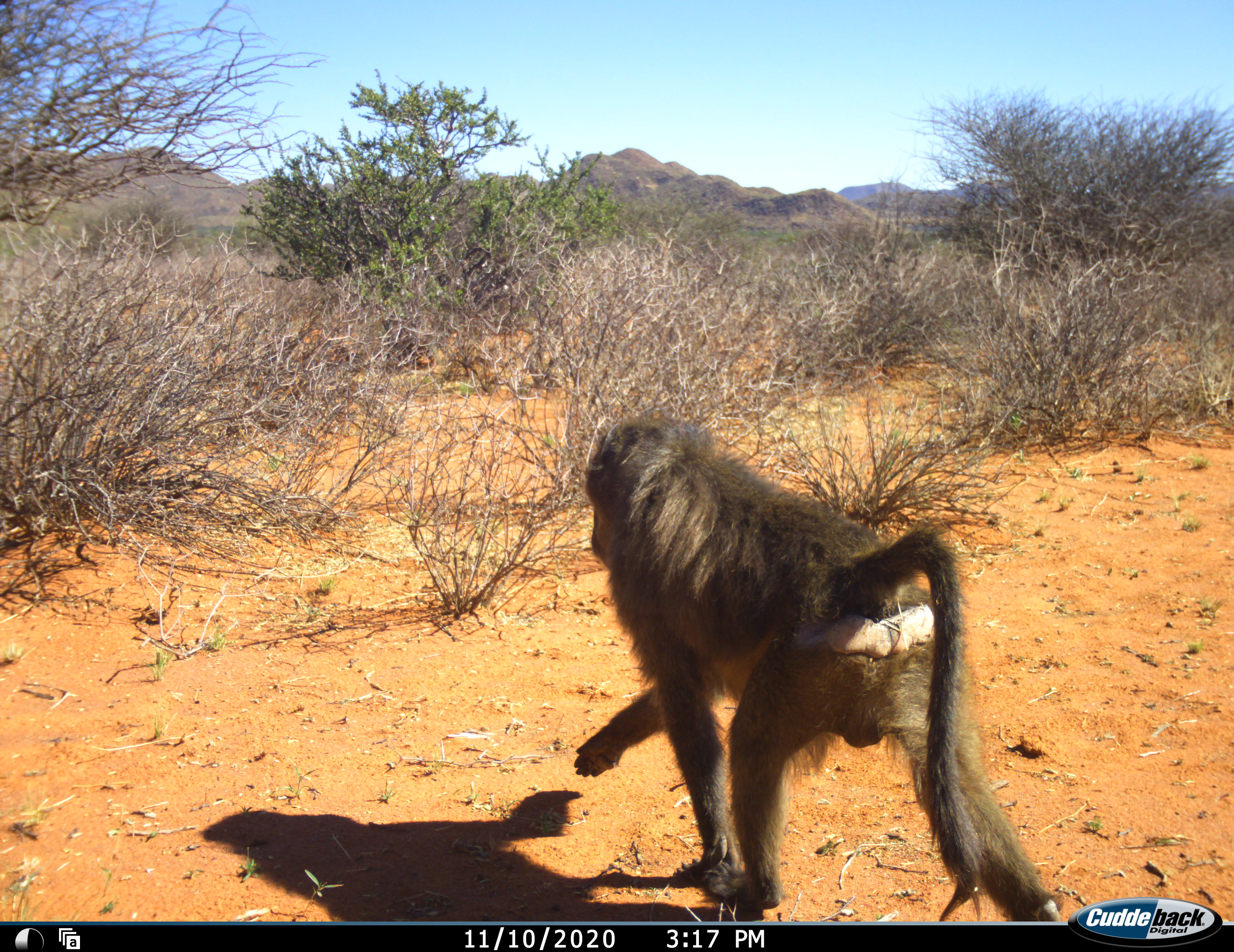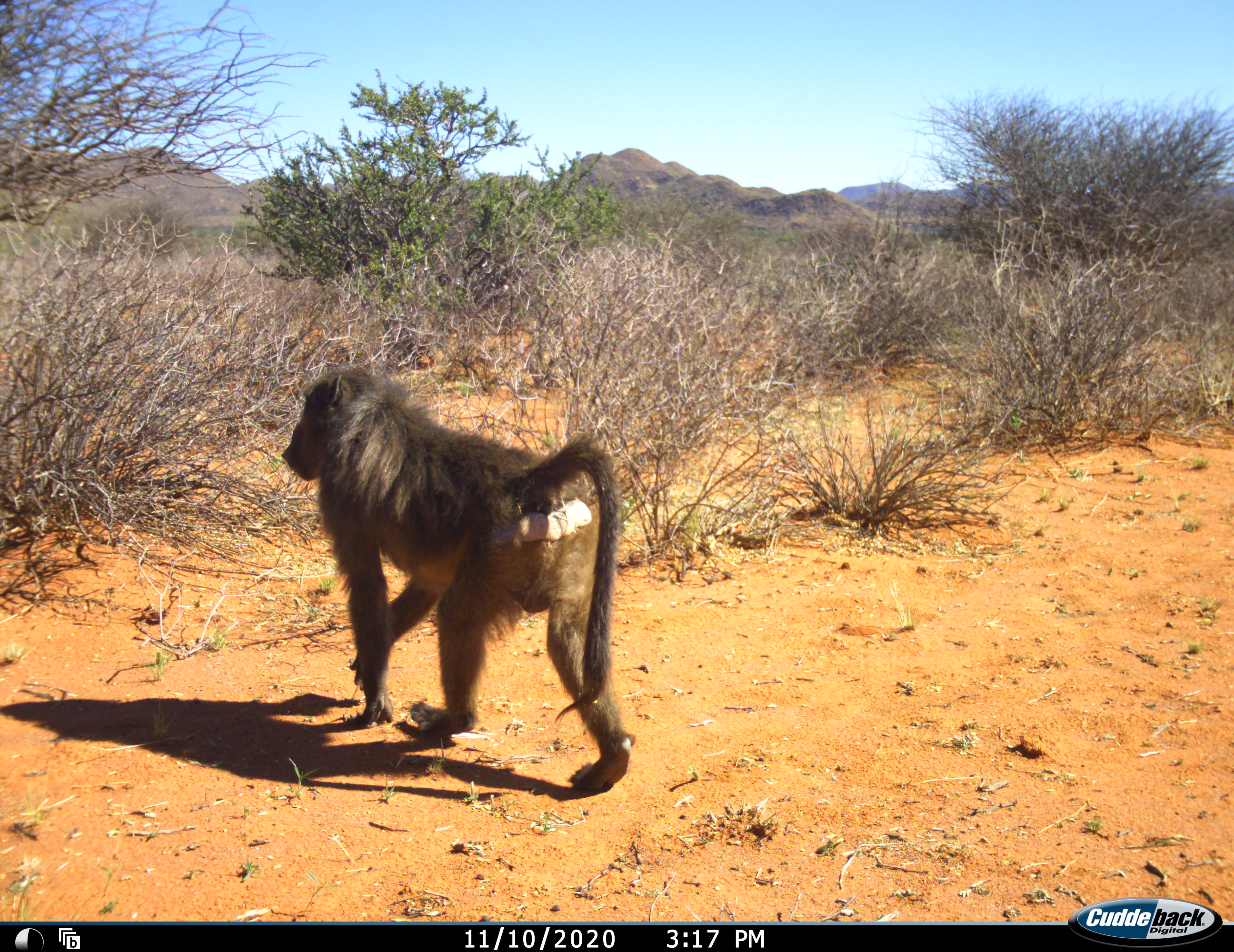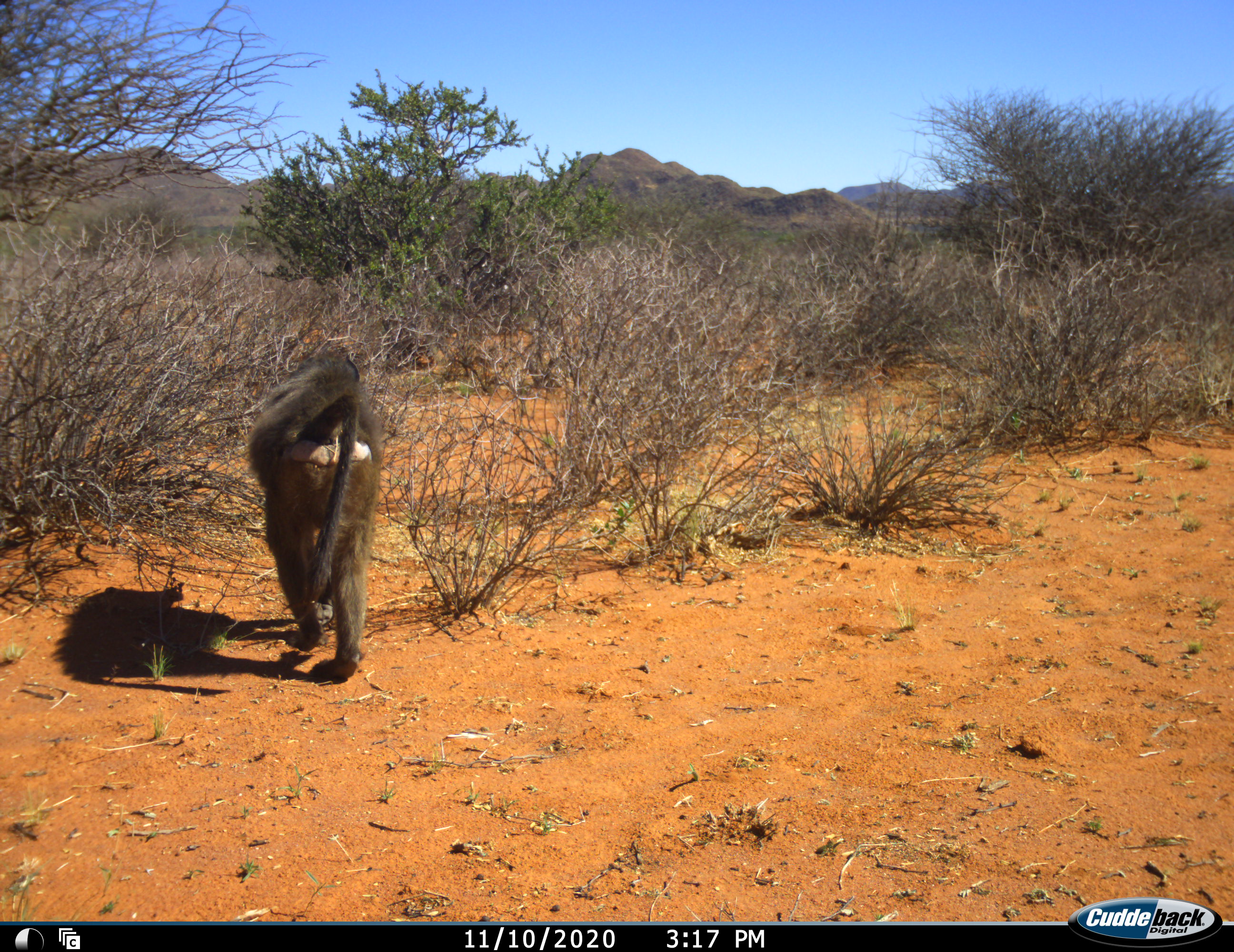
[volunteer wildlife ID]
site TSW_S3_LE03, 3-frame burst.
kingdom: Animalia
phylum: Chordata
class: Mammalia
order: Primates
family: Cercopithecidae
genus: Papio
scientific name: Papio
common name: baboon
Baboon (Papio), count 1. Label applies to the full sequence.